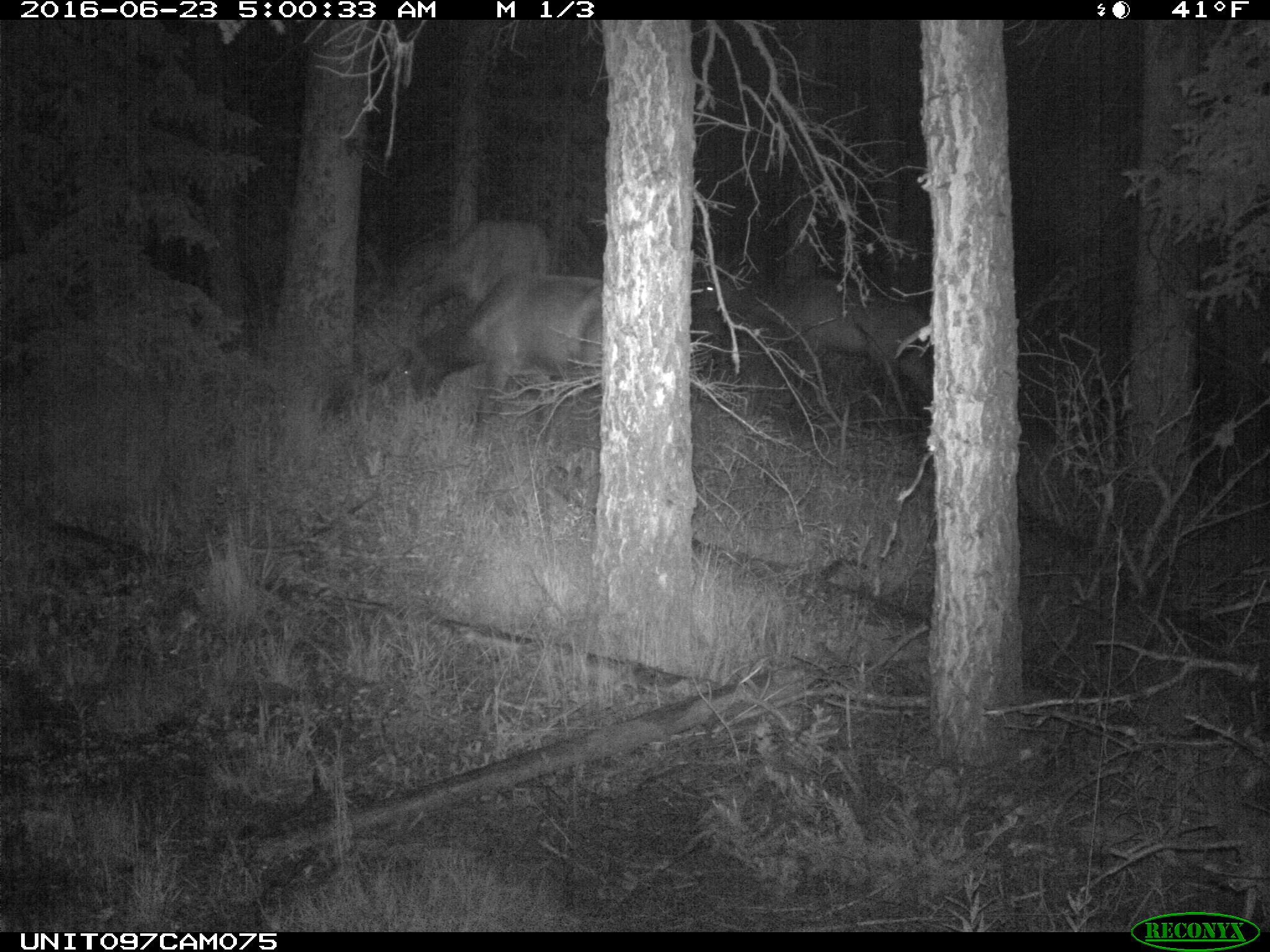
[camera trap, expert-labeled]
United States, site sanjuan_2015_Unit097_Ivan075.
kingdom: Animalia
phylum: Chordata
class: Mammalia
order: Artiodactyla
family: Cervidae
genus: Cervus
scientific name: Cervus elaphus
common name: red deer